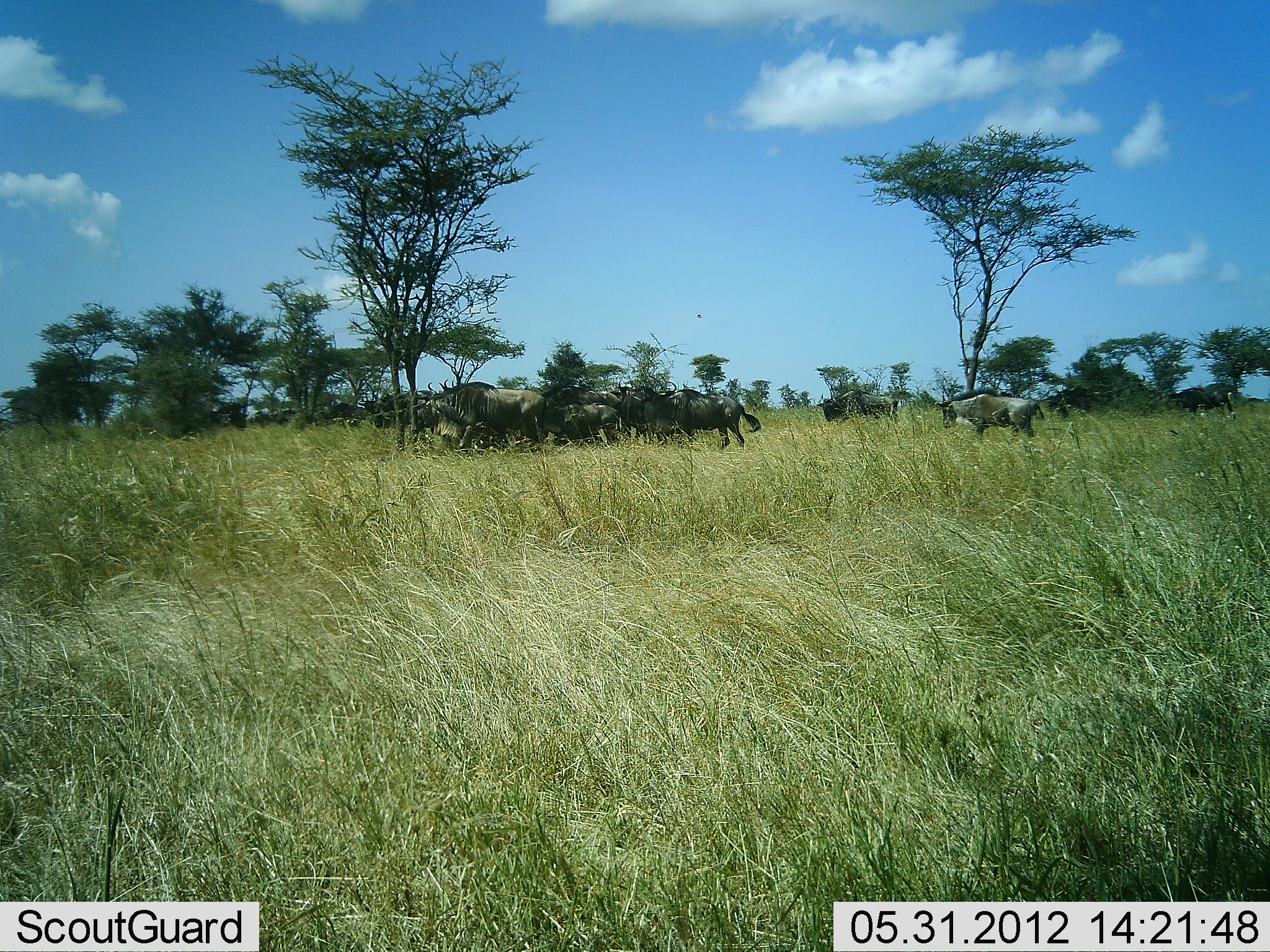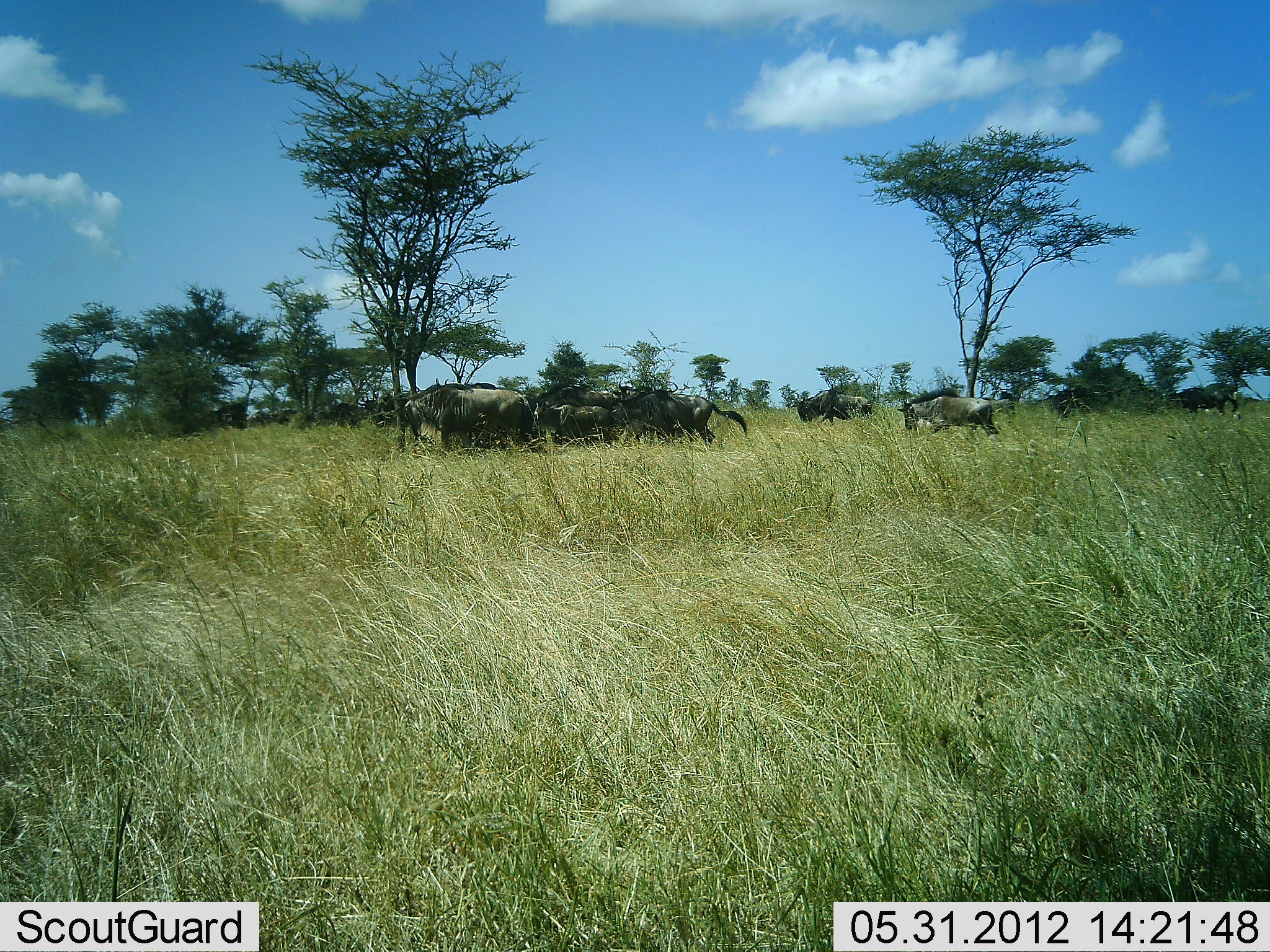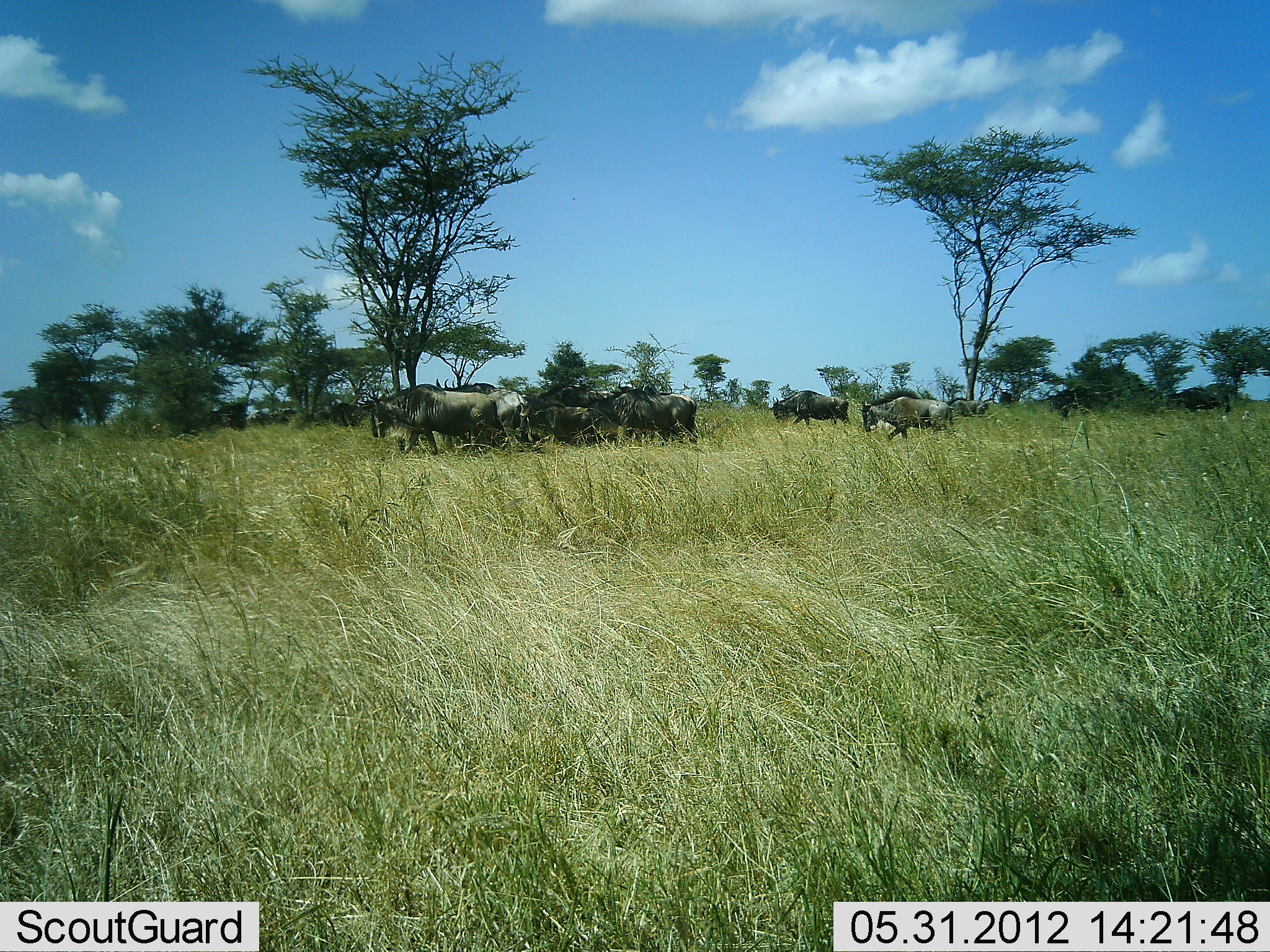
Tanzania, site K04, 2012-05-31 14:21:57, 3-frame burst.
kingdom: Animalia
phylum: Chordata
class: Mammalia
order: Artiodactyla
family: Bovidae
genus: Connochaetes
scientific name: Connochaetes taurinus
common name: blue wildebeest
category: wildebeest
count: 8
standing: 17%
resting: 0%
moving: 92%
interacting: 0%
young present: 8%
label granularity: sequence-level